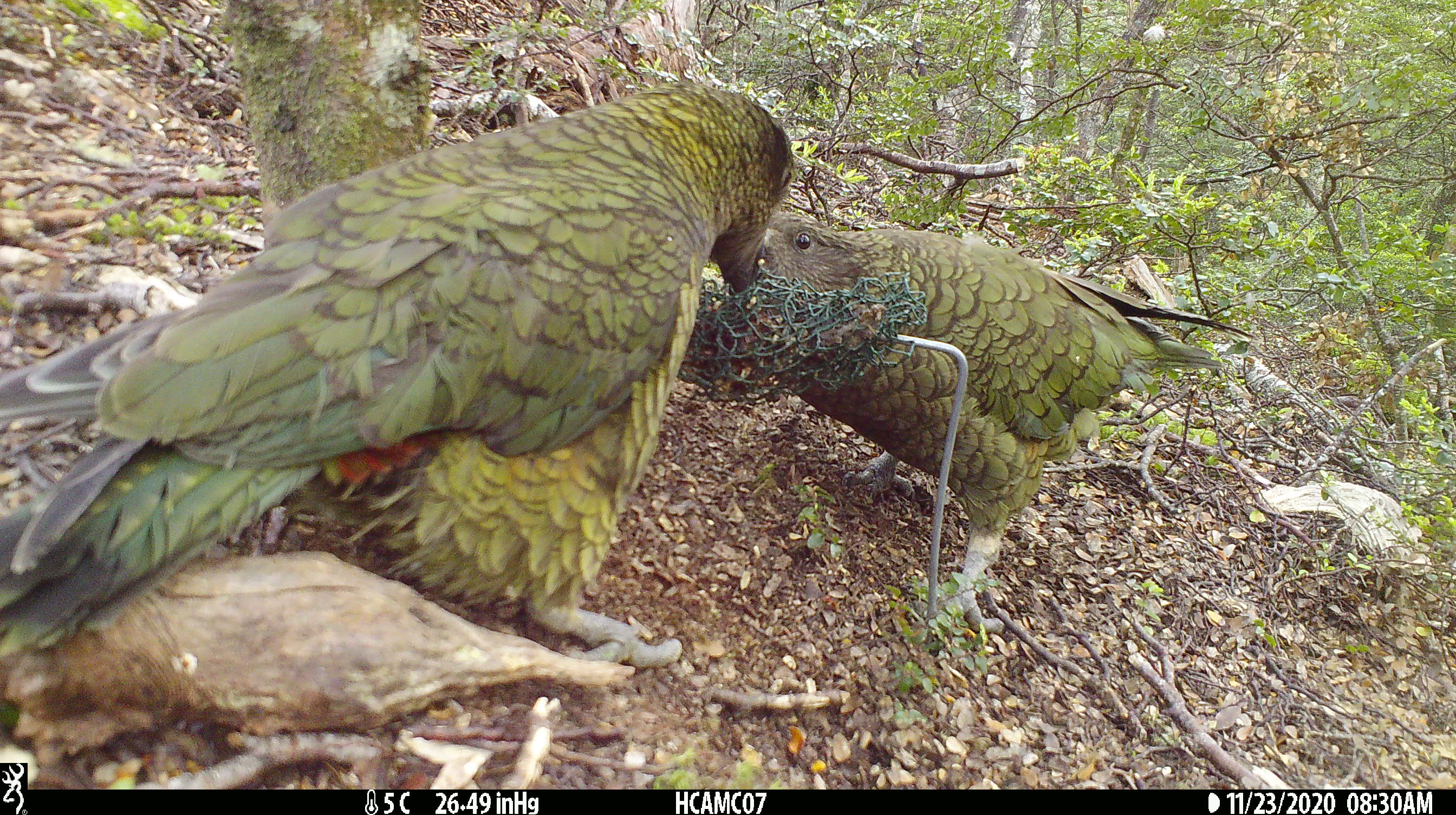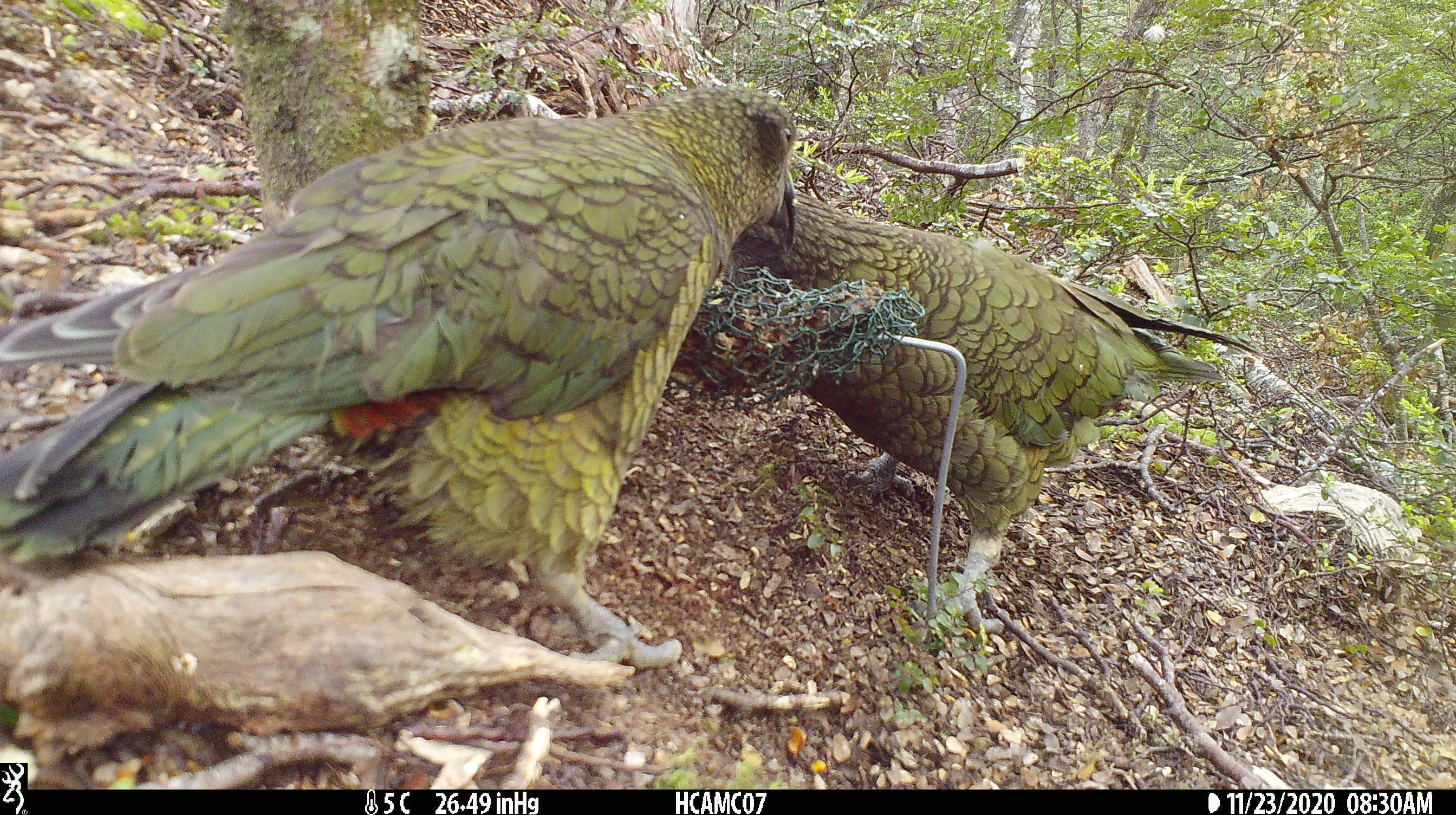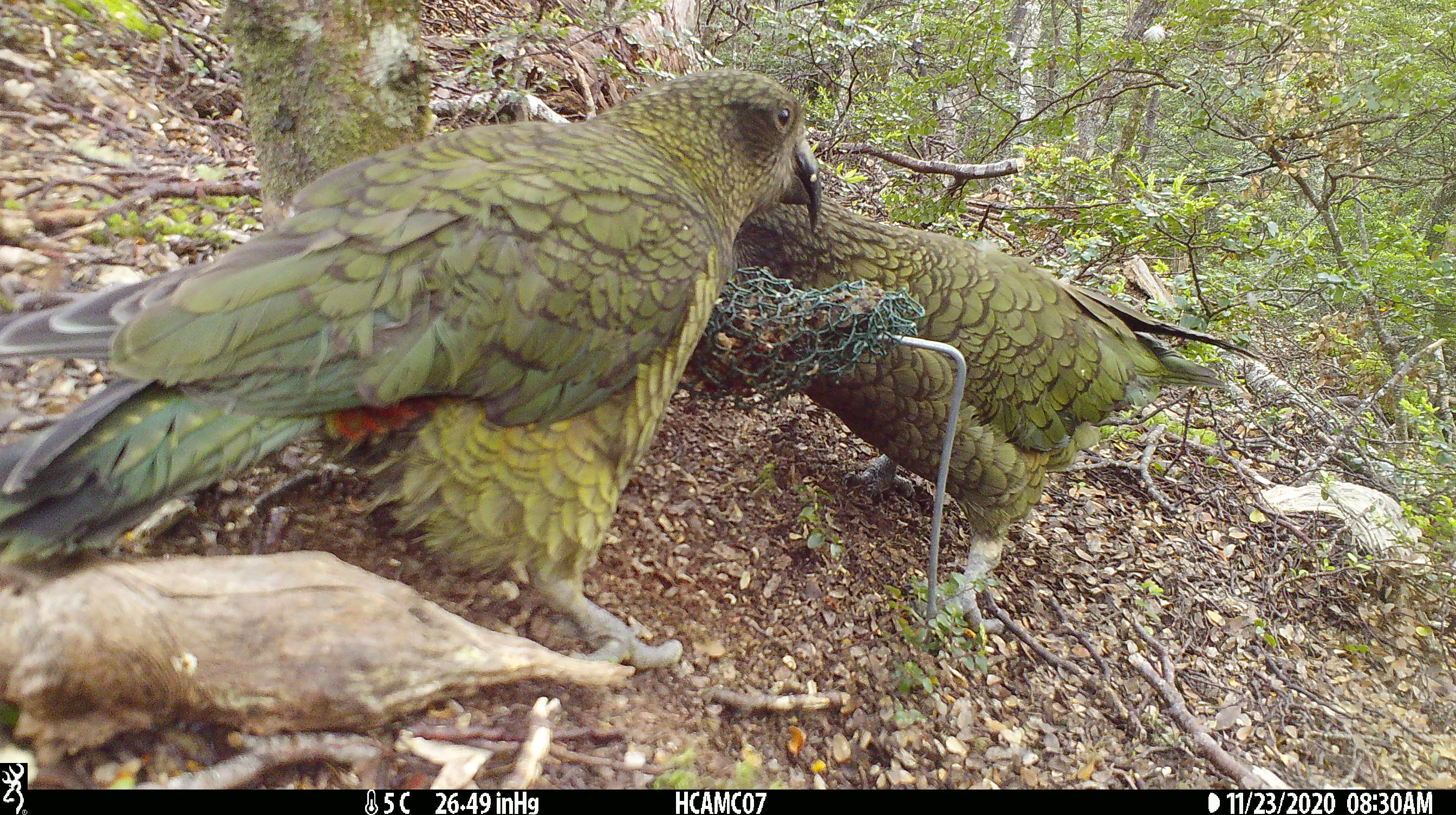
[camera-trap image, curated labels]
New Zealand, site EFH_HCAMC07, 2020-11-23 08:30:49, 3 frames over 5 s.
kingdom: Animalia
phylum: Chordata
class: Aves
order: Psittaciformes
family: Strigopidae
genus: Nestor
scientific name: Nestor notabilis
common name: kea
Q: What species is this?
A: Kea (Nestor notabilis).